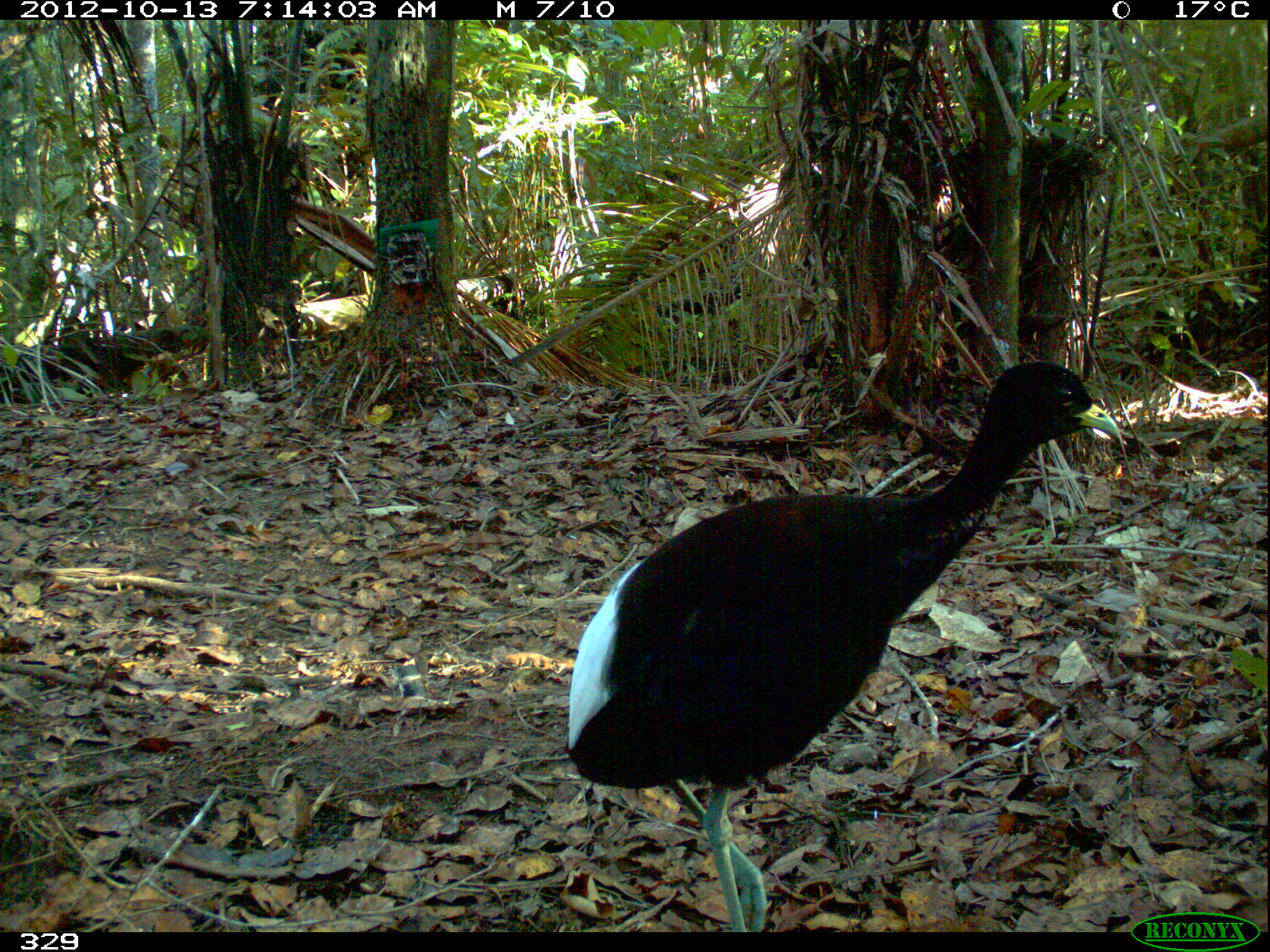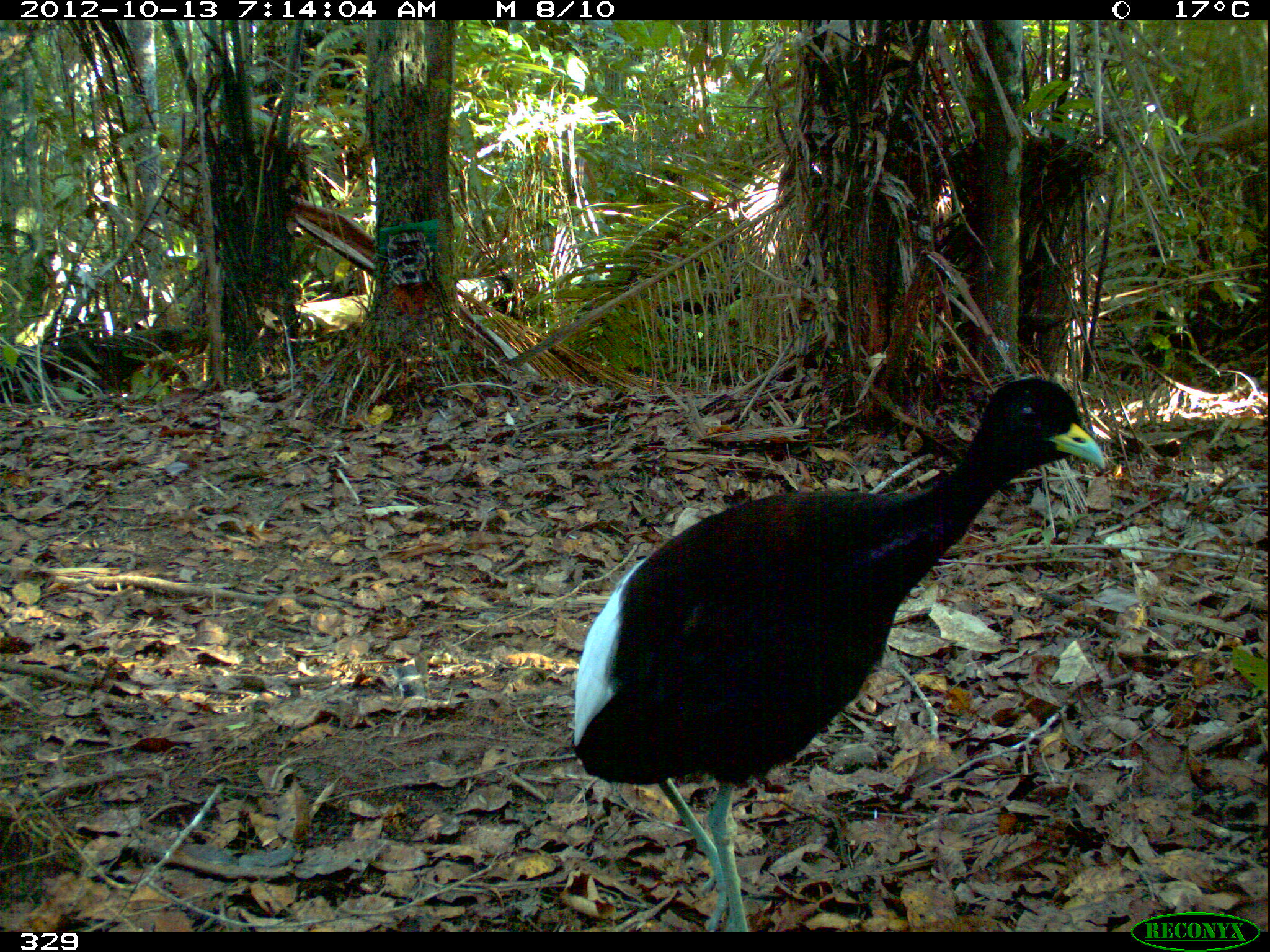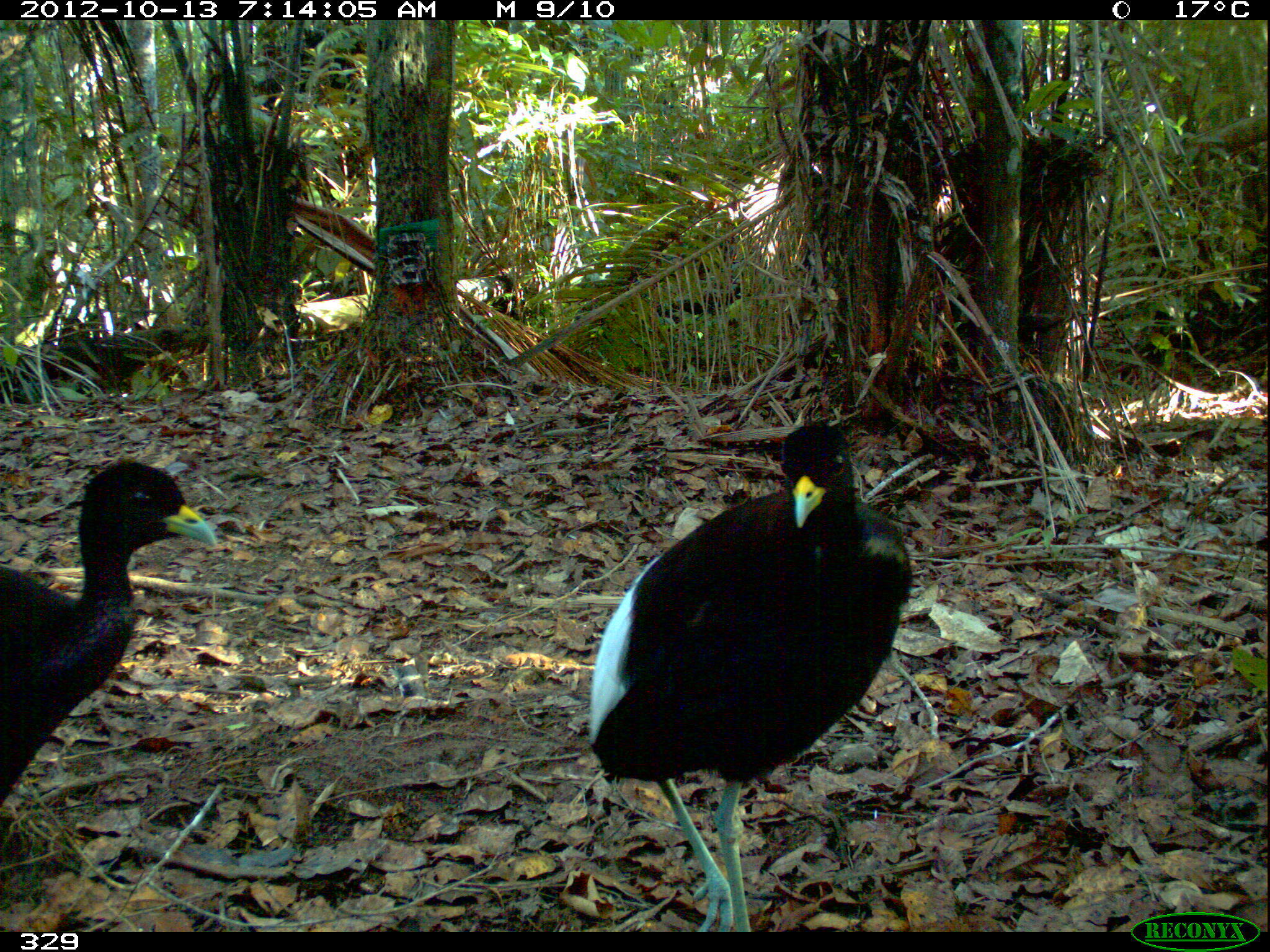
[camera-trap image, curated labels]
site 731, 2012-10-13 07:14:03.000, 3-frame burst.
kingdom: Animalia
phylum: Chordata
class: Aves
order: Gruiformes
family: Psophiidae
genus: Psophia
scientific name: Psophia leucoptera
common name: pale-winged trumpeter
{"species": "Psophia leucoptera (pale-winged trumpeter)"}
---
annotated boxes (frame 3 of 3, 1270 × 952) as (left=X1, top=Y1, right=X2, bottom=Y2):
psophia leucoptera: (left=582, top=416, right=912, bottom=932); (left=0, top=460, right=216, bottom=808)